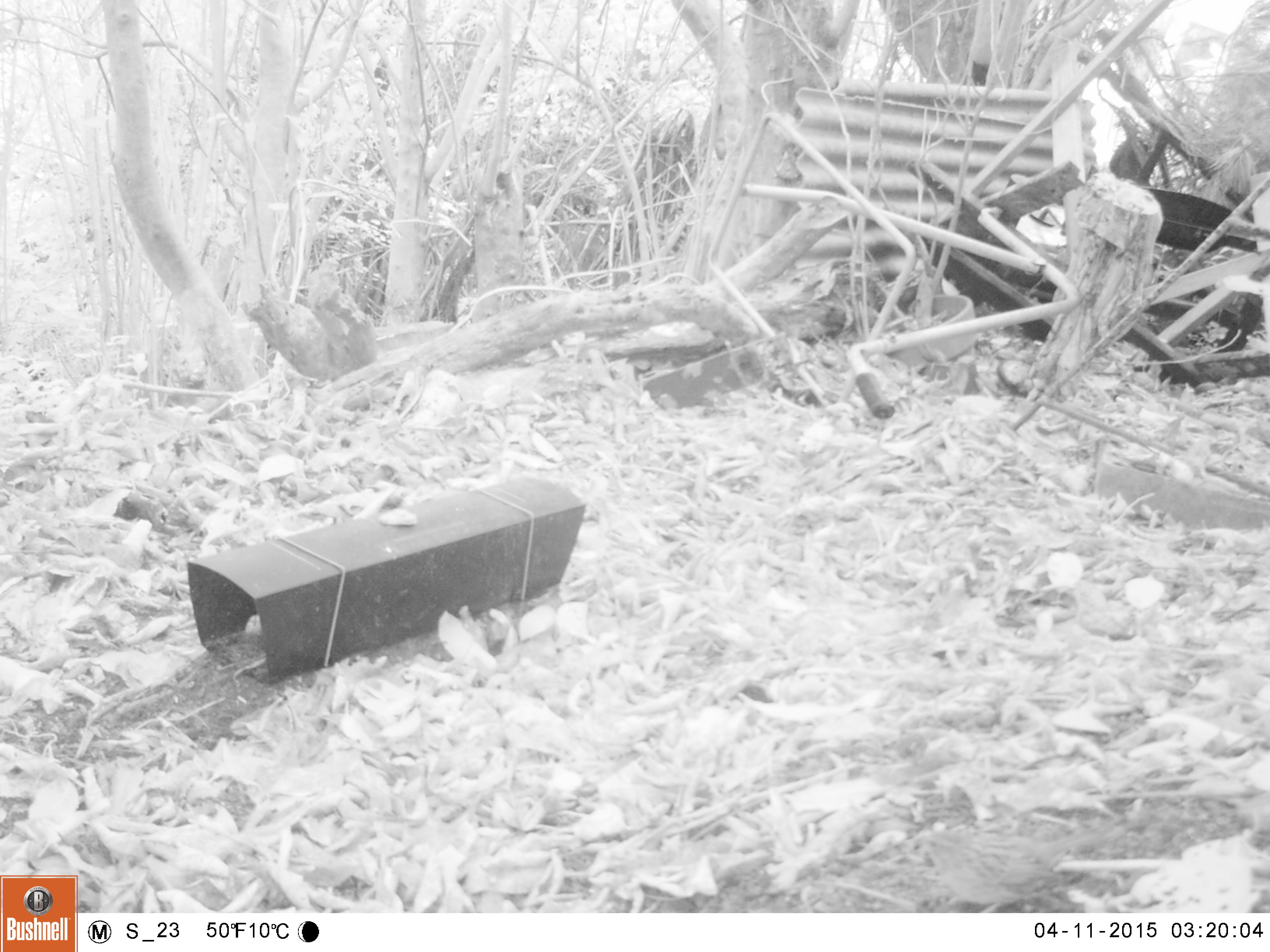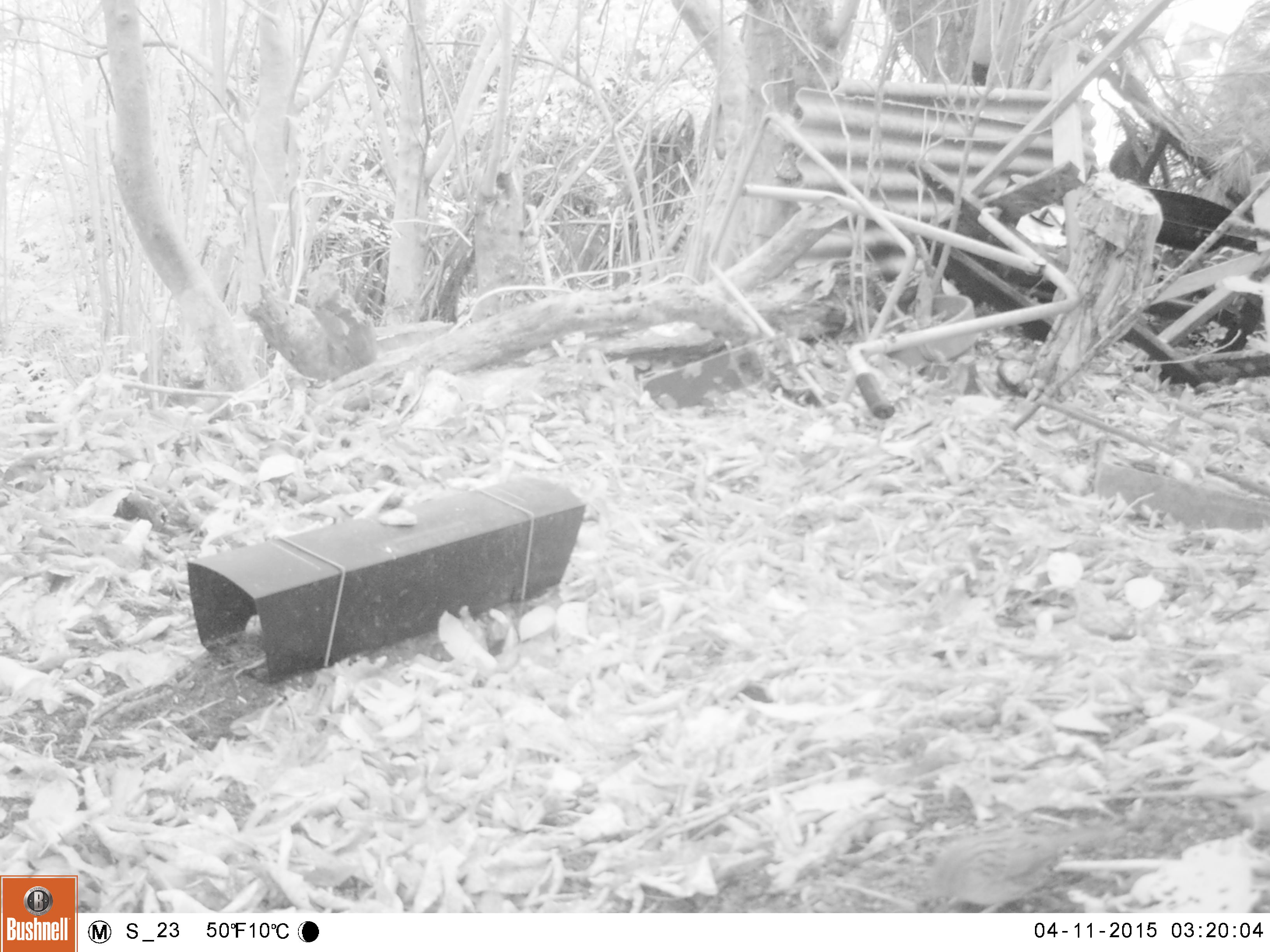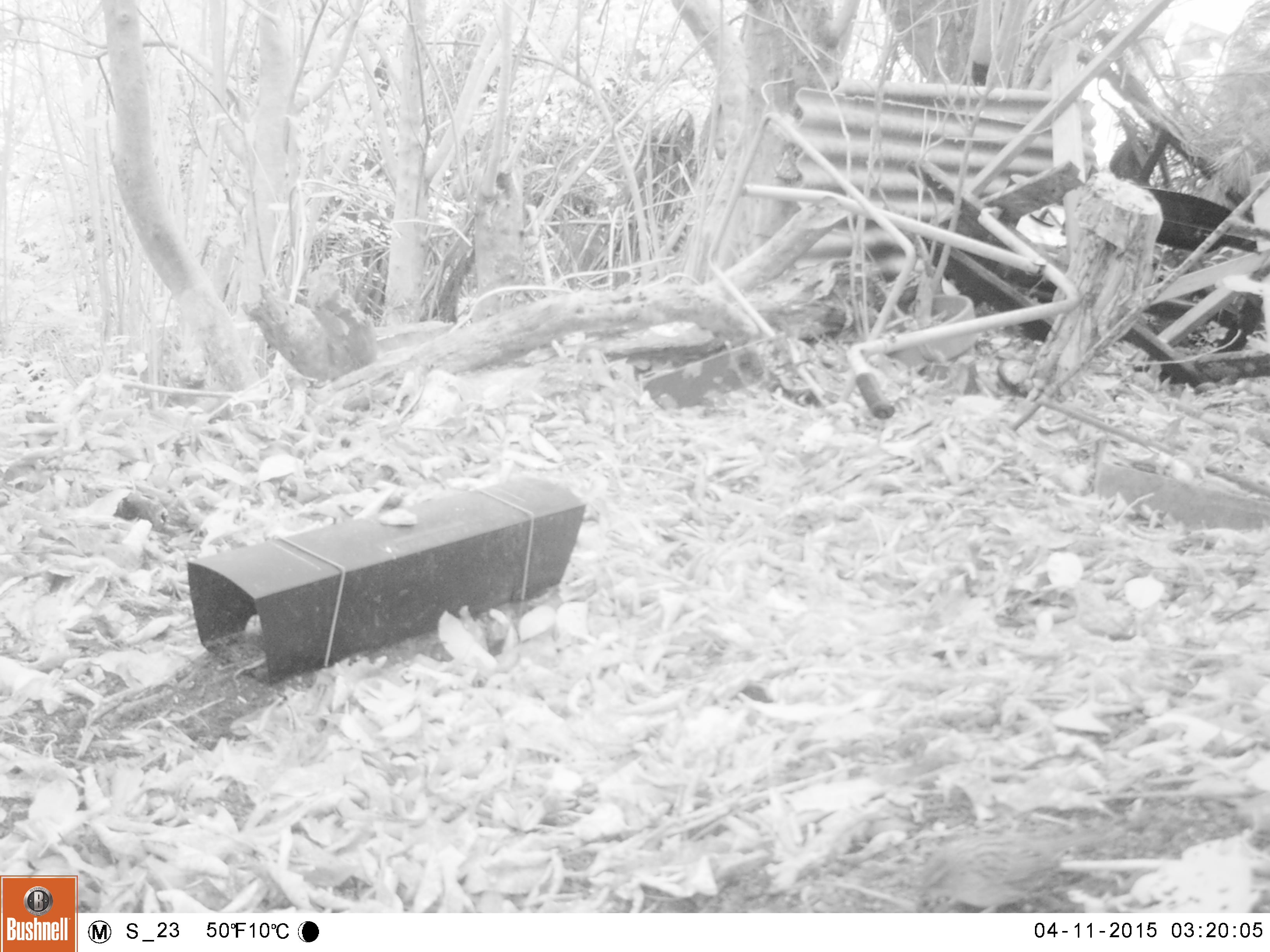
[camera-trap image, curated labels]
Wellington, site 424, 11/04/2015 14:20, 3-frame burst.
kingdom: Animalia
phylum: Chordata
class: Aves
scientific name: Aves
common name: bird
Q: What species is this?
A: Bird (Aves).